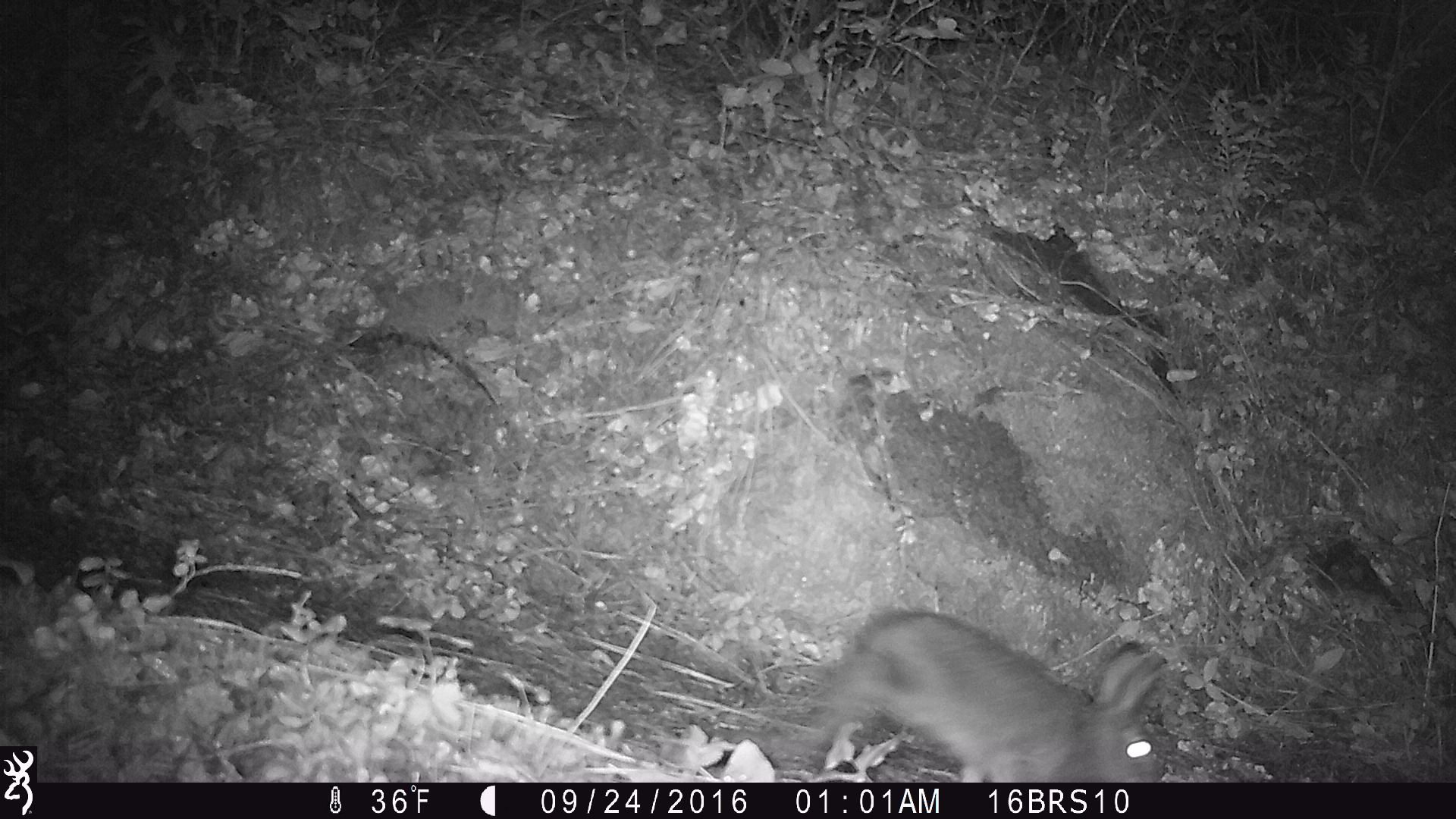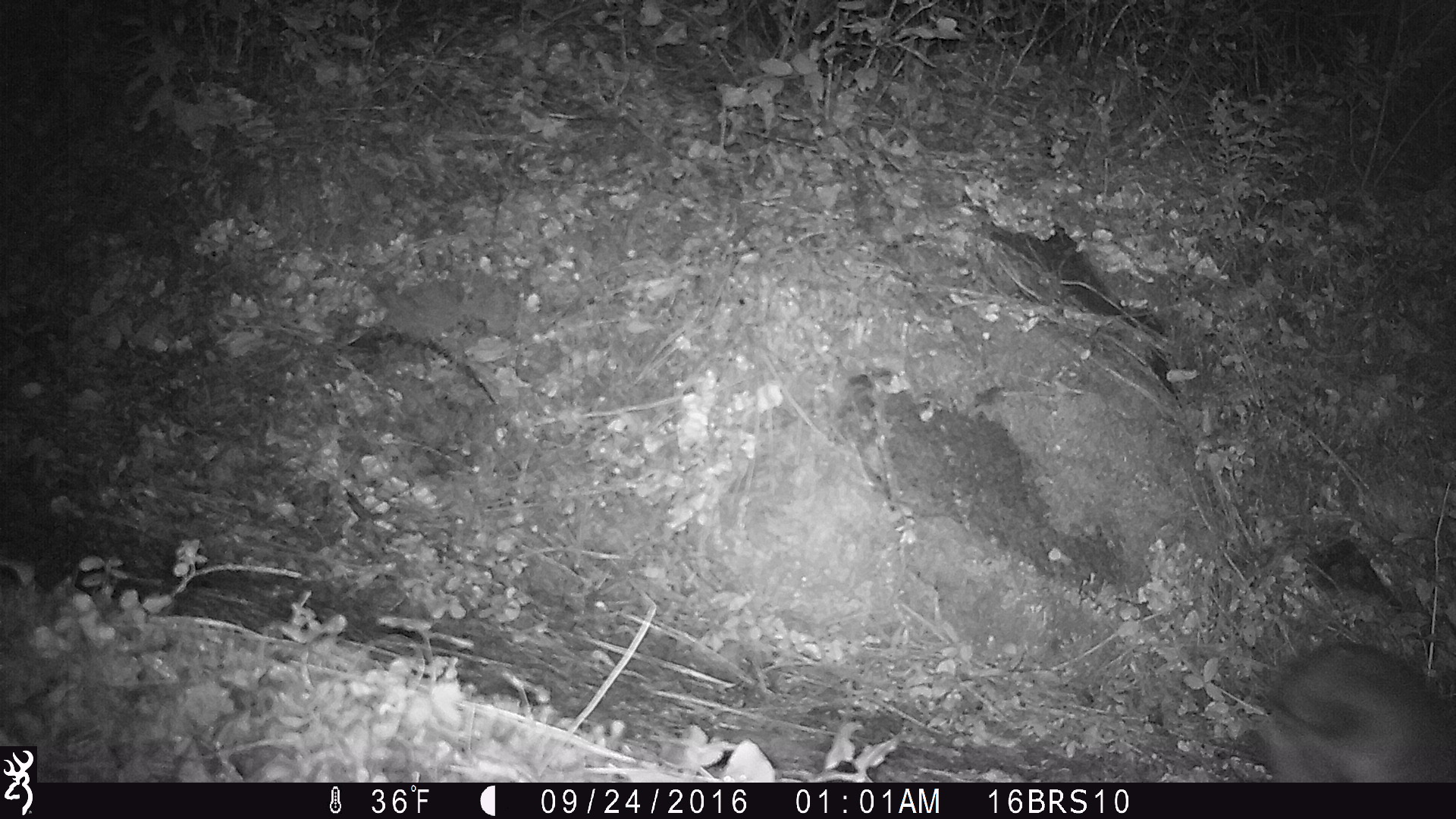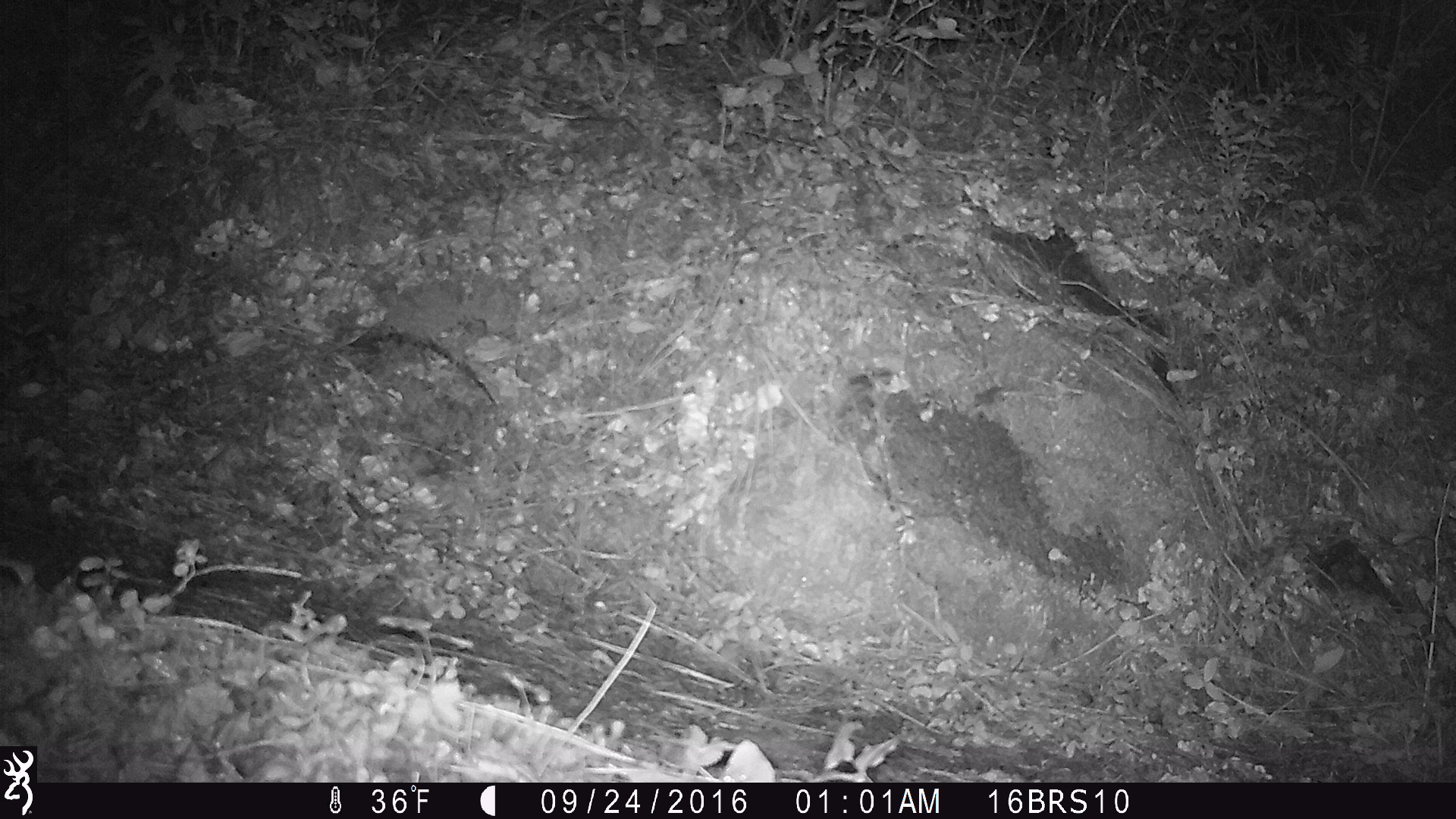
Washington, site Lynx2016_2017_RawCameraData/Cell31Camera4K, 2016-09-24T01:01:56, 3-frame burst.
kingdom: Animalia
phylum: Chordata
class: Mammalia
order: Lagomorpha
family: Leporidae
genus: Lepus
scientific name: Lepus americanus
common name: snowshoe hare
Lepus americanus (snowshoe hare). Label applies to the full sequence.